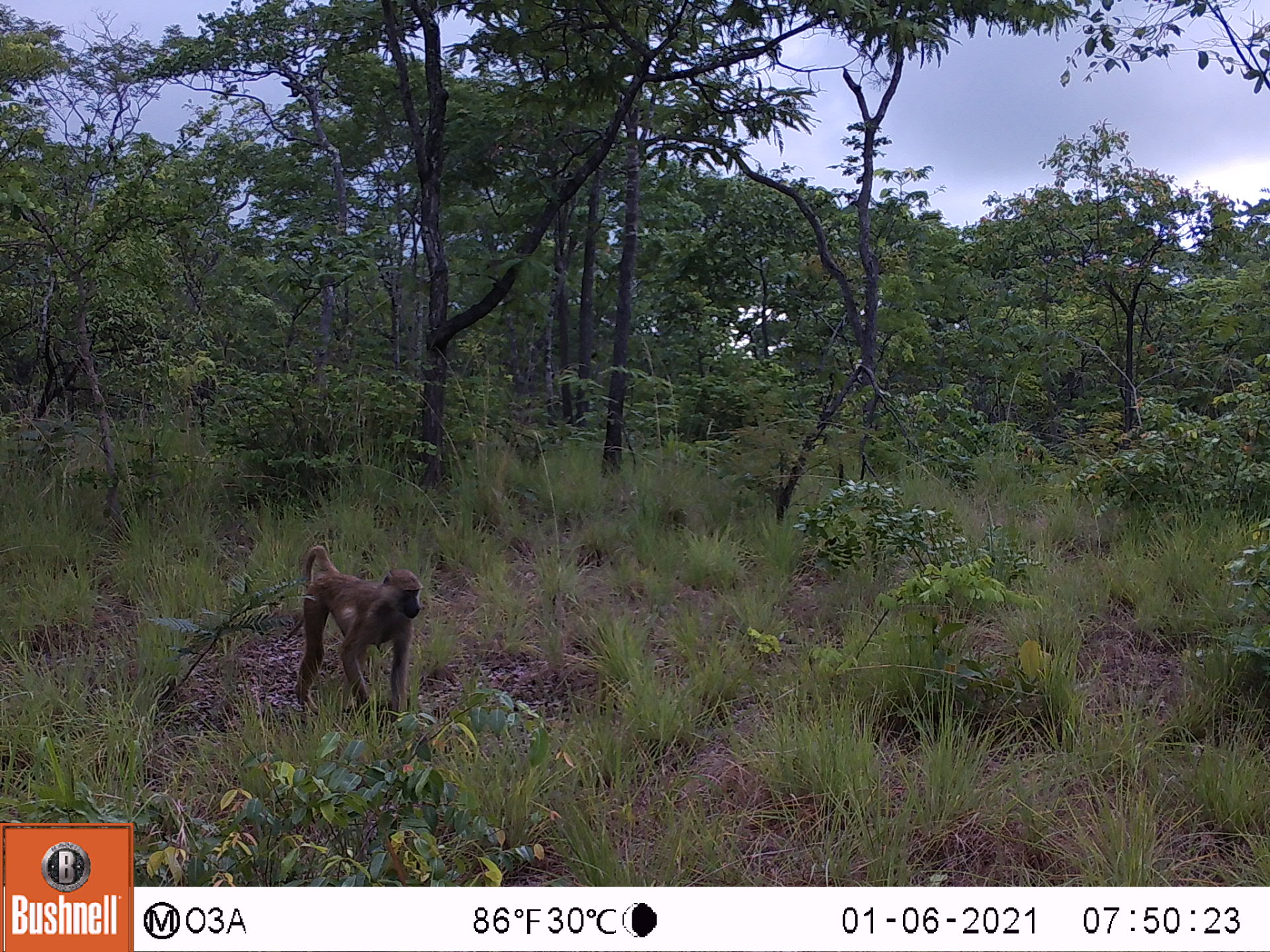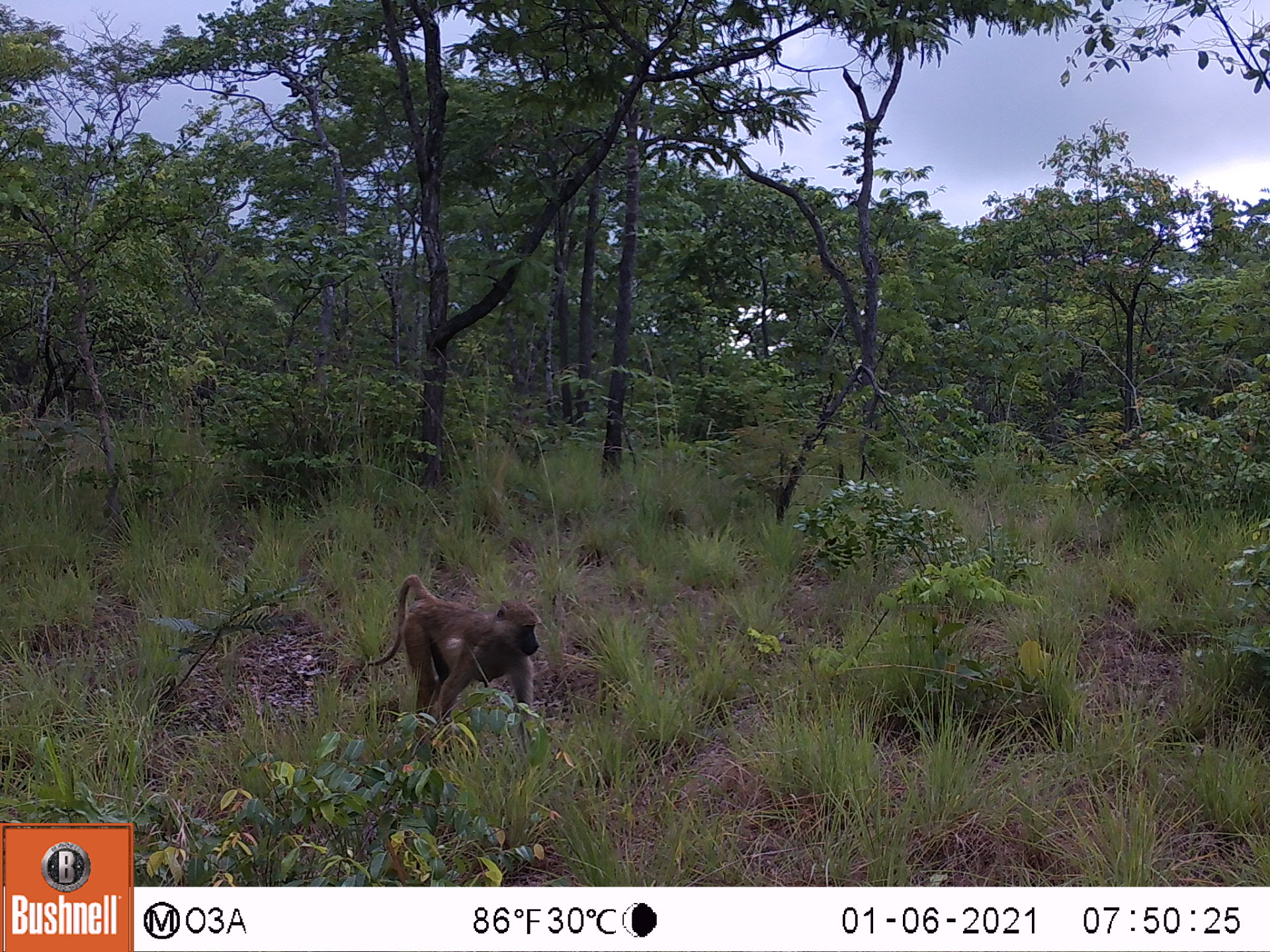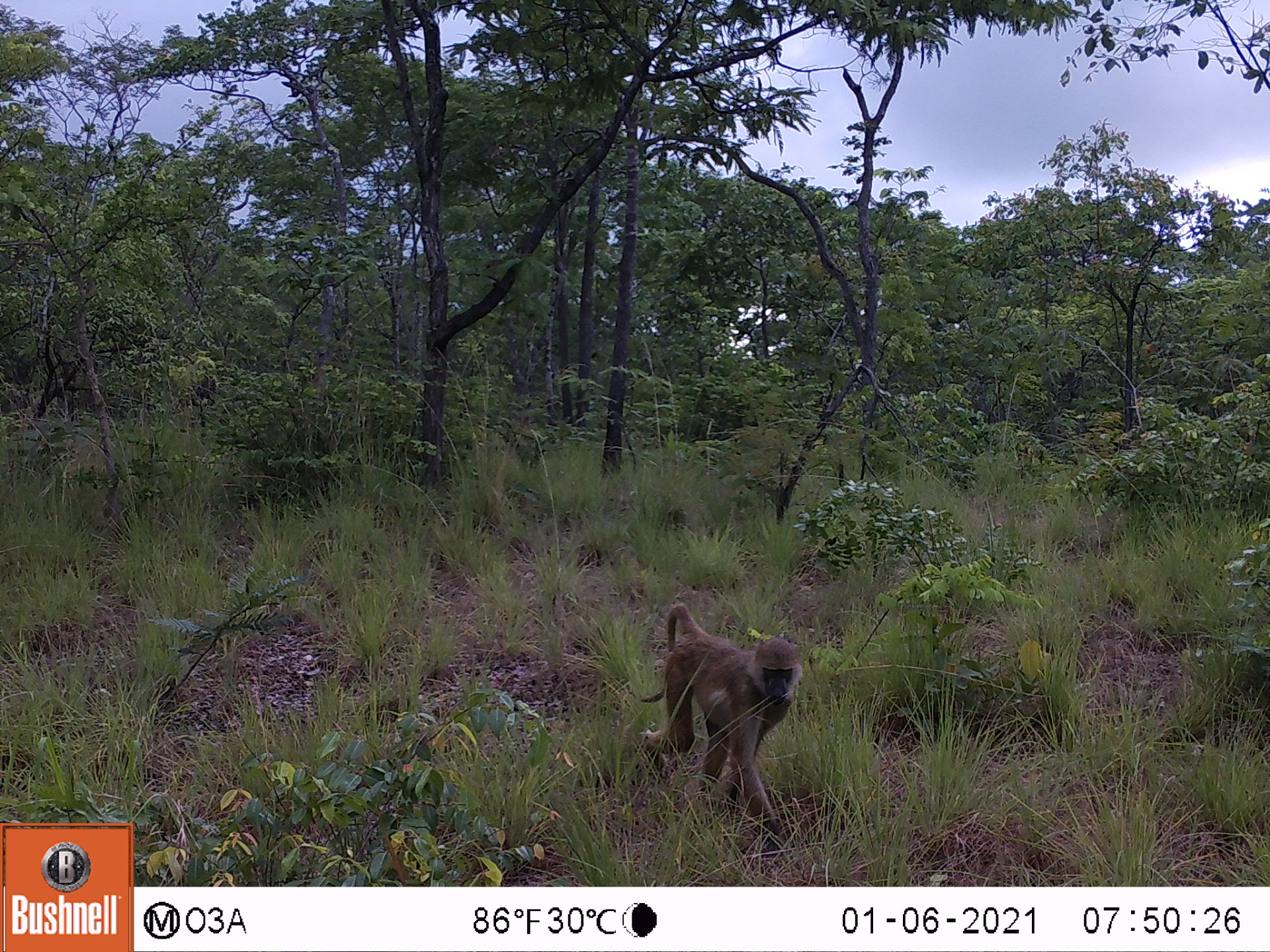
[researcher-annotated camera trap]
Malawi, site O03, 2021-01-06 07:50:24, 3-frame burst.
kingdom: Animalia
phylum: Chordata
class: Mammalia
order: Primates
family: Cercopithecidae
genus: Papio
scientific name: Papio cynocephalus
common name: yellow baboon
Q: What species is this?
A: Yellow baboon (Papio cynocephalus).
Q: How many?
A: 1.